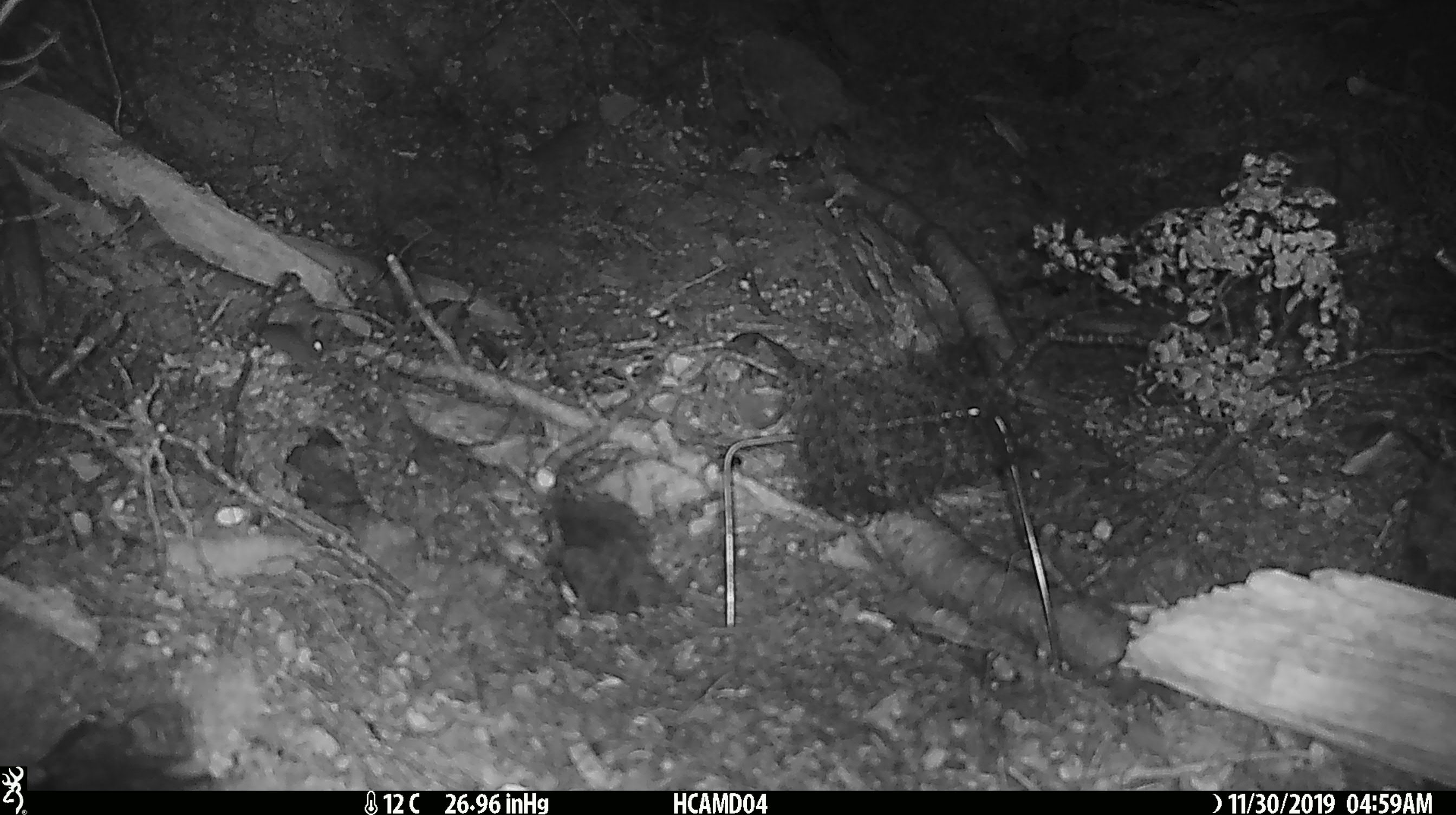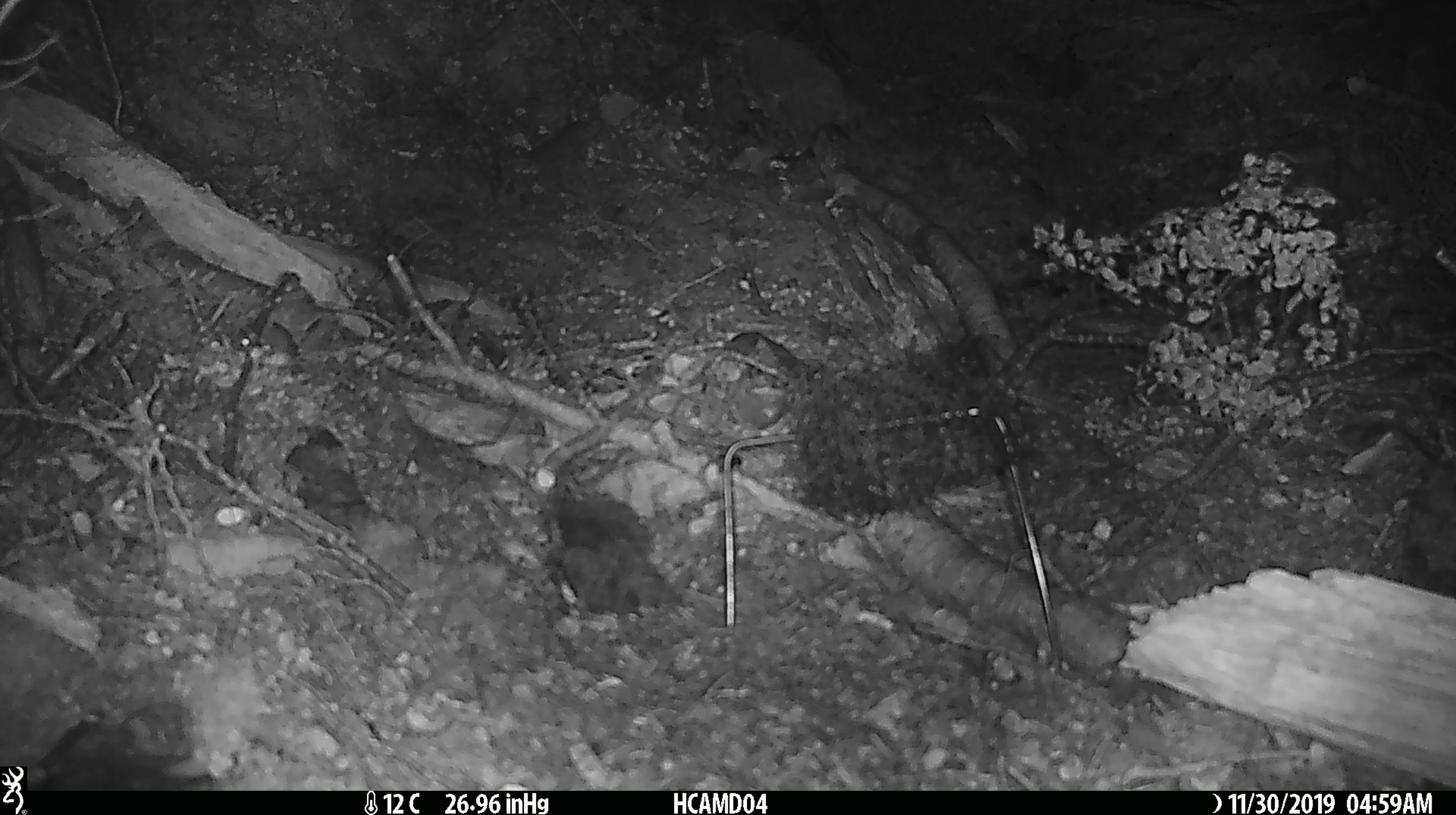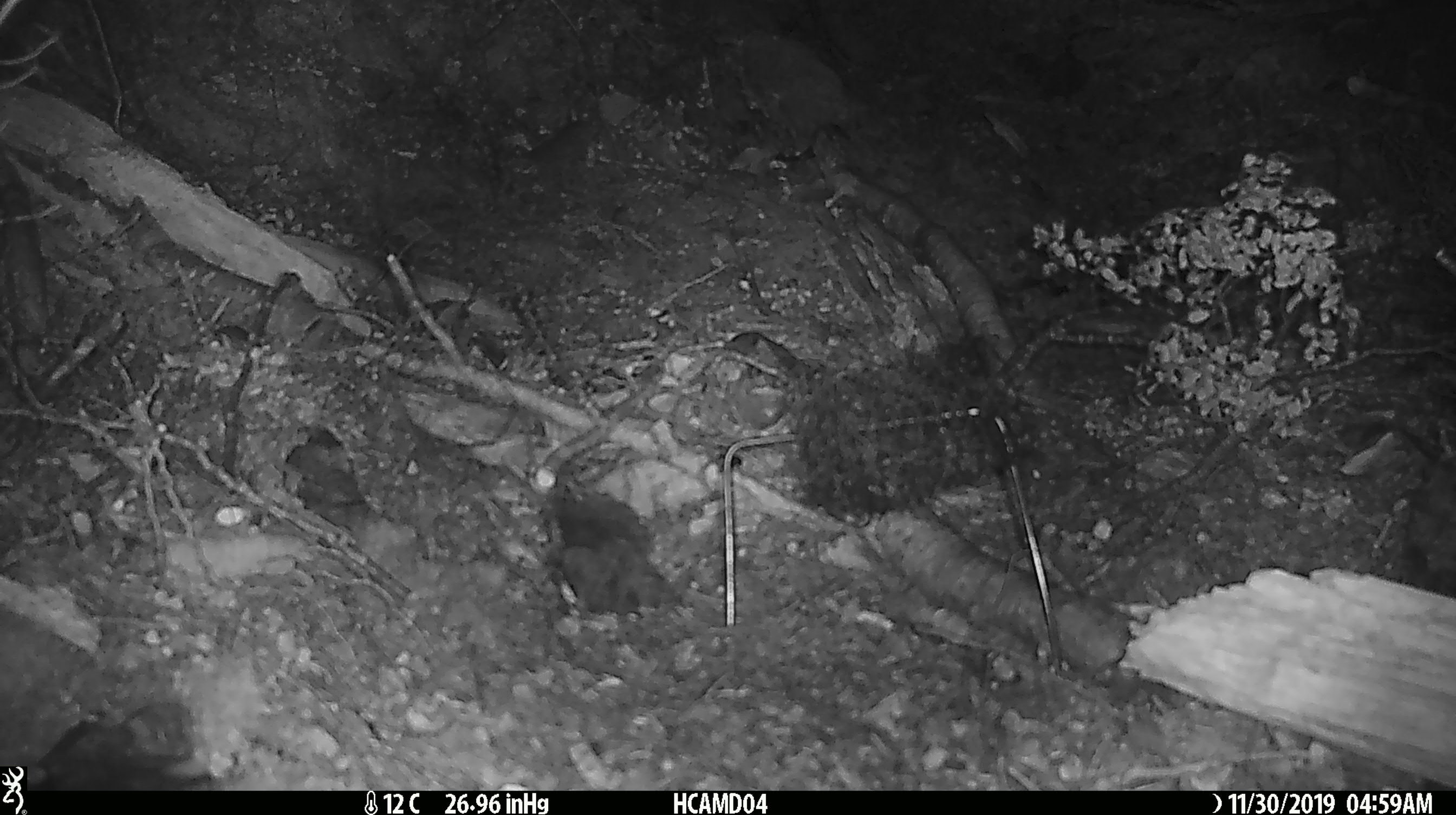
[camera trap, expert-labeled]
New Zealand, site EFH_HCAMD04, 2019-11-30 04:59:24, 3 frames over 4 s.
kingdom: Animalia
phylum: Chordata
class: Mammalia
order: Rodentia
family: Muridae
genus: Mus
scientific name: Mus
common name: mouse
Mouse (Mus).